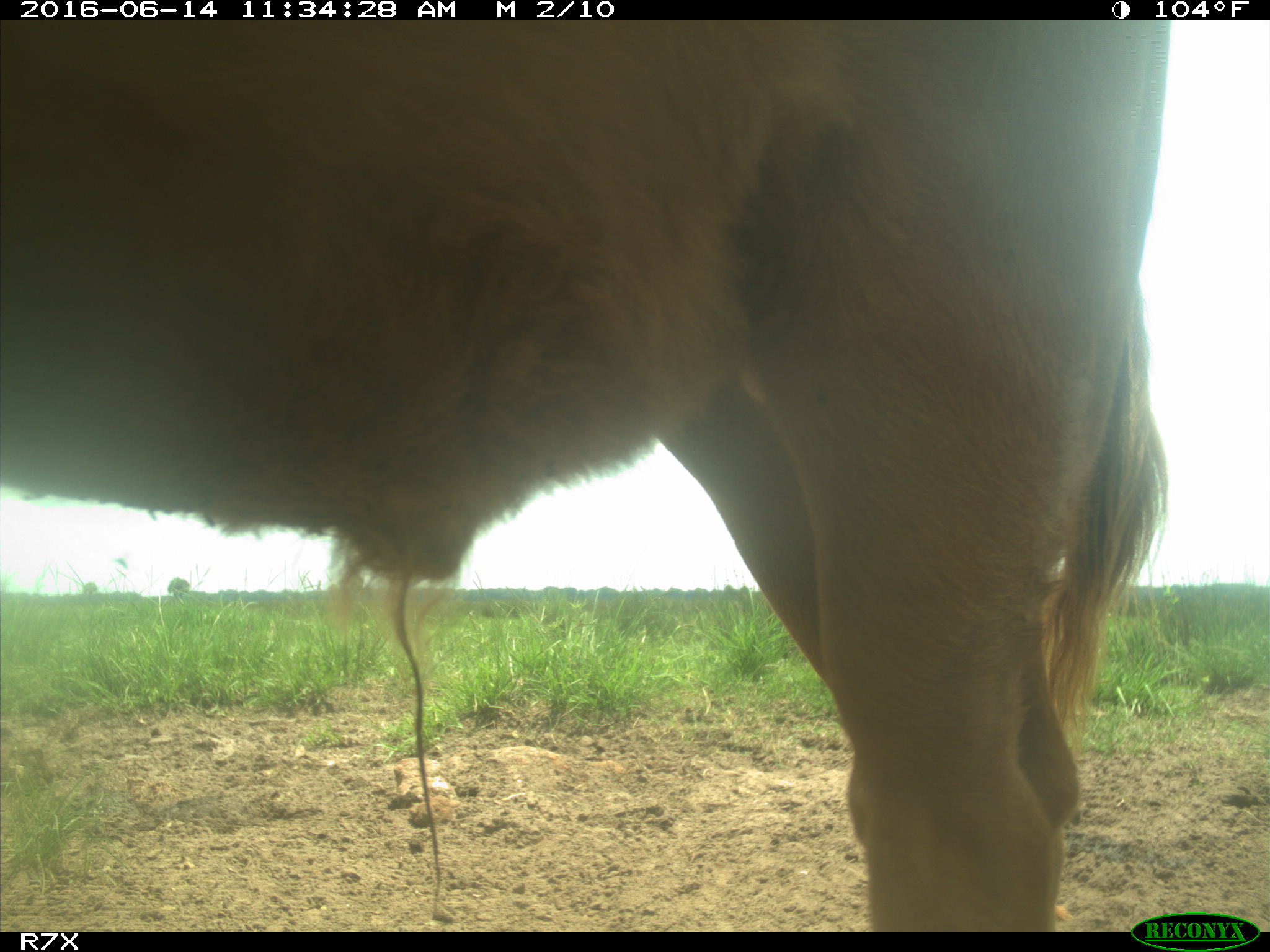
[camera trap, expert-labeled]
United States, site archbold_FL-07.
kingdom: Animalia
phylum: Chordata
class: Mammalia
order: Artiodactyla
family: Bovidae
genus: Bos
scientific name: Bos taurus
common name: domestic cow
Bos taurus (domestic cow).